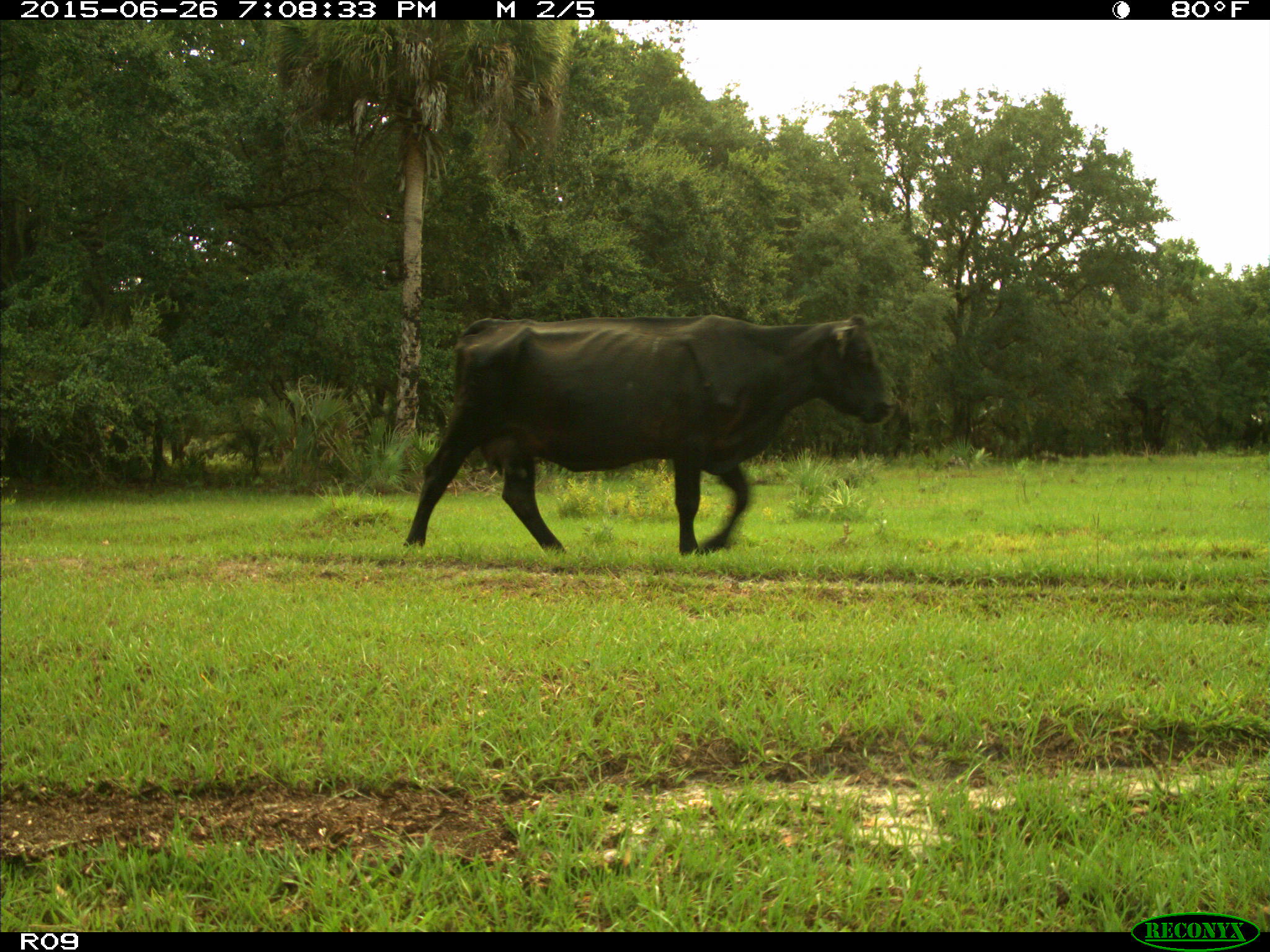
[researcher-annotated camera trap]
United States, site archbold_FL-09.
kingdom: Animalia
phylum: Chordata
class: Mammalia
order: Artiodactyla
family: Bovidae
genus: Bos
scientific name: Bos taurus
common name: domestic cow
Bos taurus (domestic cow).